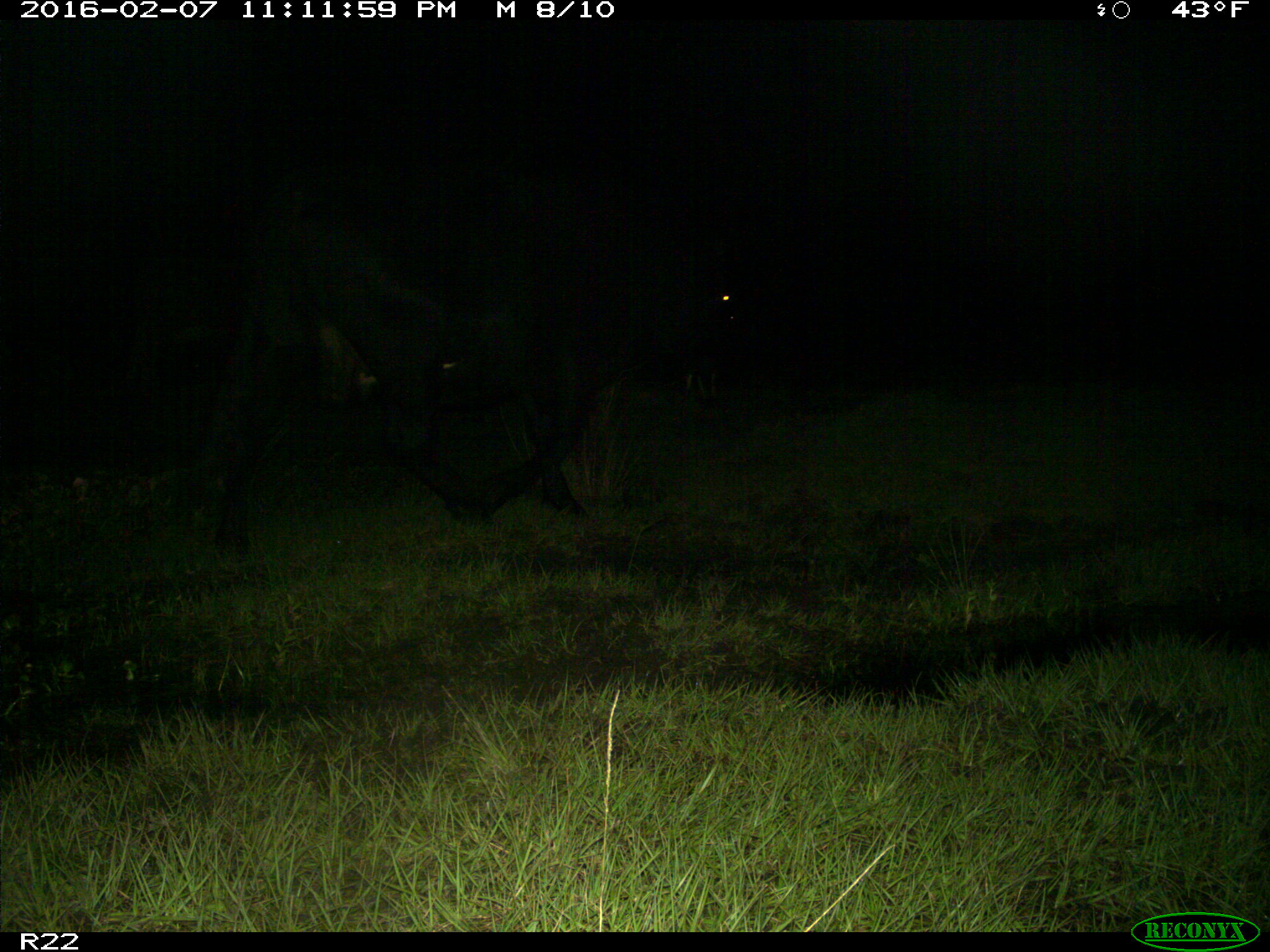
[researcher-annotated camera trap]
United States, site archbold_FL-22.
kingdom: Animalia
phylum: Chordata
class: Mammalia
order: Artiodactyla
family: Bovidae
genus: Bos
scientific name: Bos taurus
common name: domestic cow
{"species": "Bos taurus (domestic cow)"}